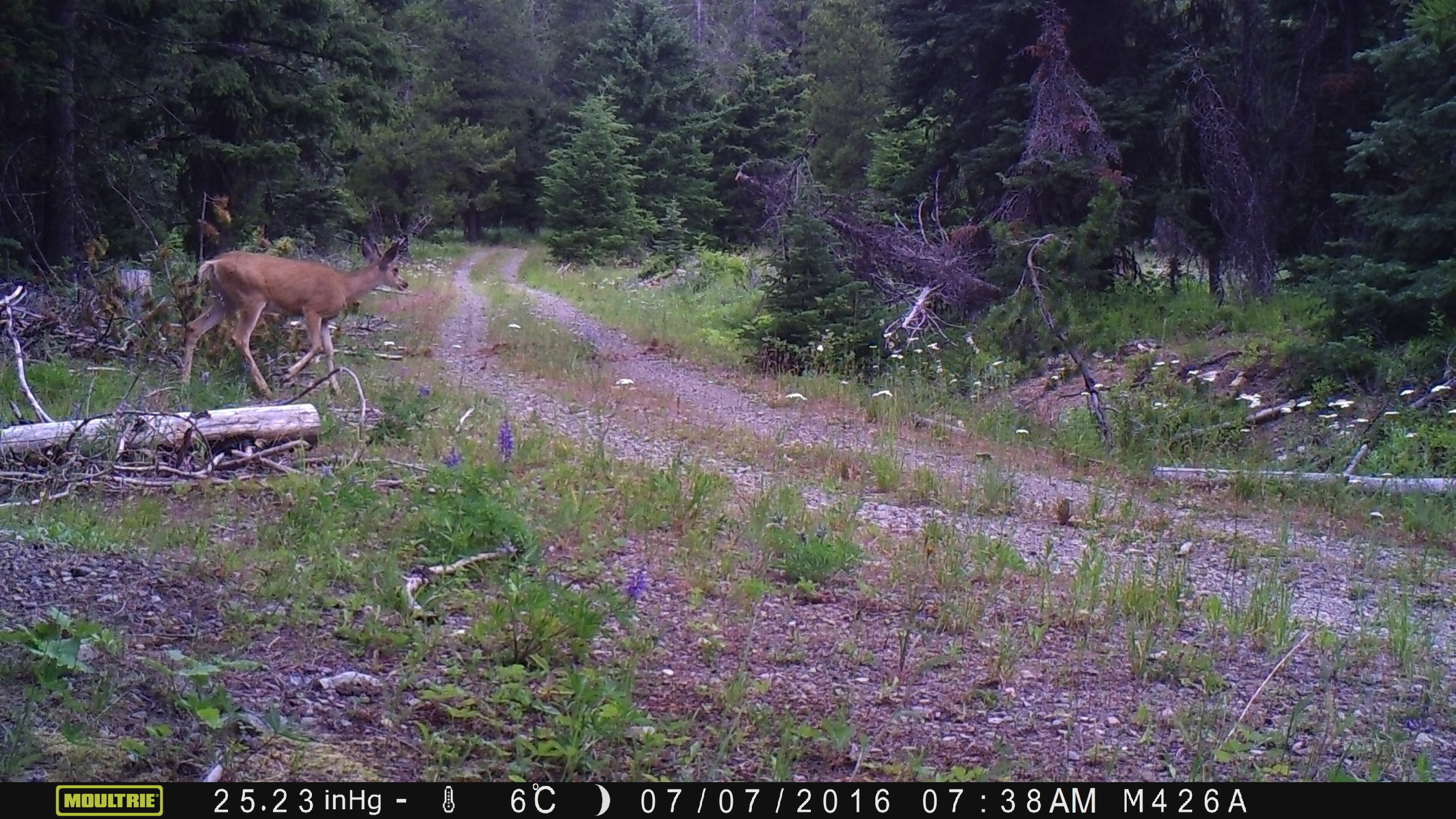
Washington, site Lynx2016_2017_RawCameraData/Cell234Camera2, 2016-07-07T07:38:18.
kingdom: Animalia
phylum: Chordata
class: Mammalia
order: Artiodactyla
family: Cervidae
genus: Odocoileus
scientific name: Odocoileus hemionus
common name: mule deer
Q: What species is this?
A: Odocoileus hemionus (mule deer).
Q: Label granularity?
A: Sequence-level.